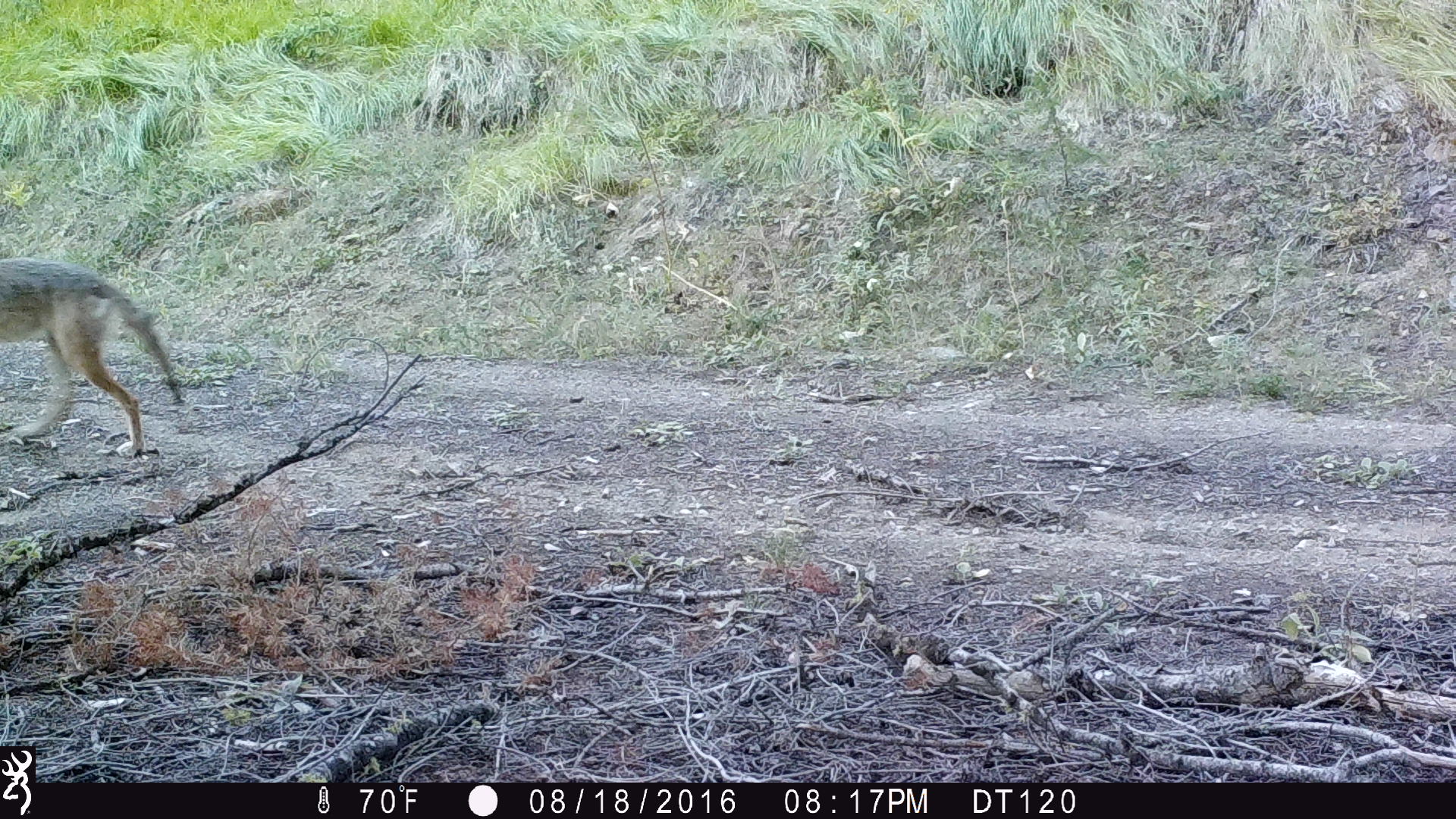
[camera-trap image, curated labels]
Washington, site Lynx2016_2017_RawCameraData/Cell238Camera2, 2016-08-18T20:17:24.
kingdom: Animalia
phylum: Chordata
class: Mammalia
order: Carnivora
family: Canidae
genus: Canis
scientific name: Canis latrans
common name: coyote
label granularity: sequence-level